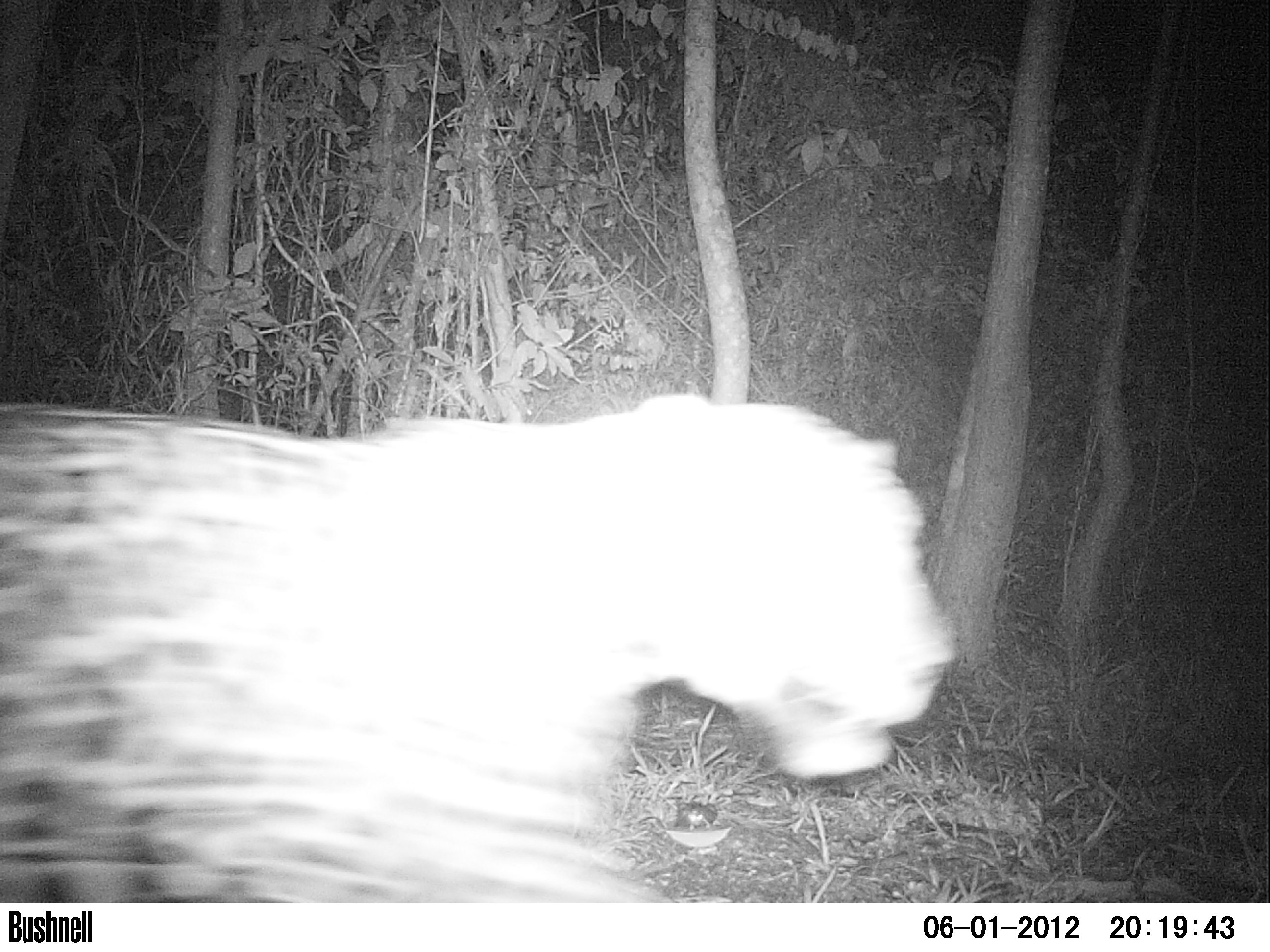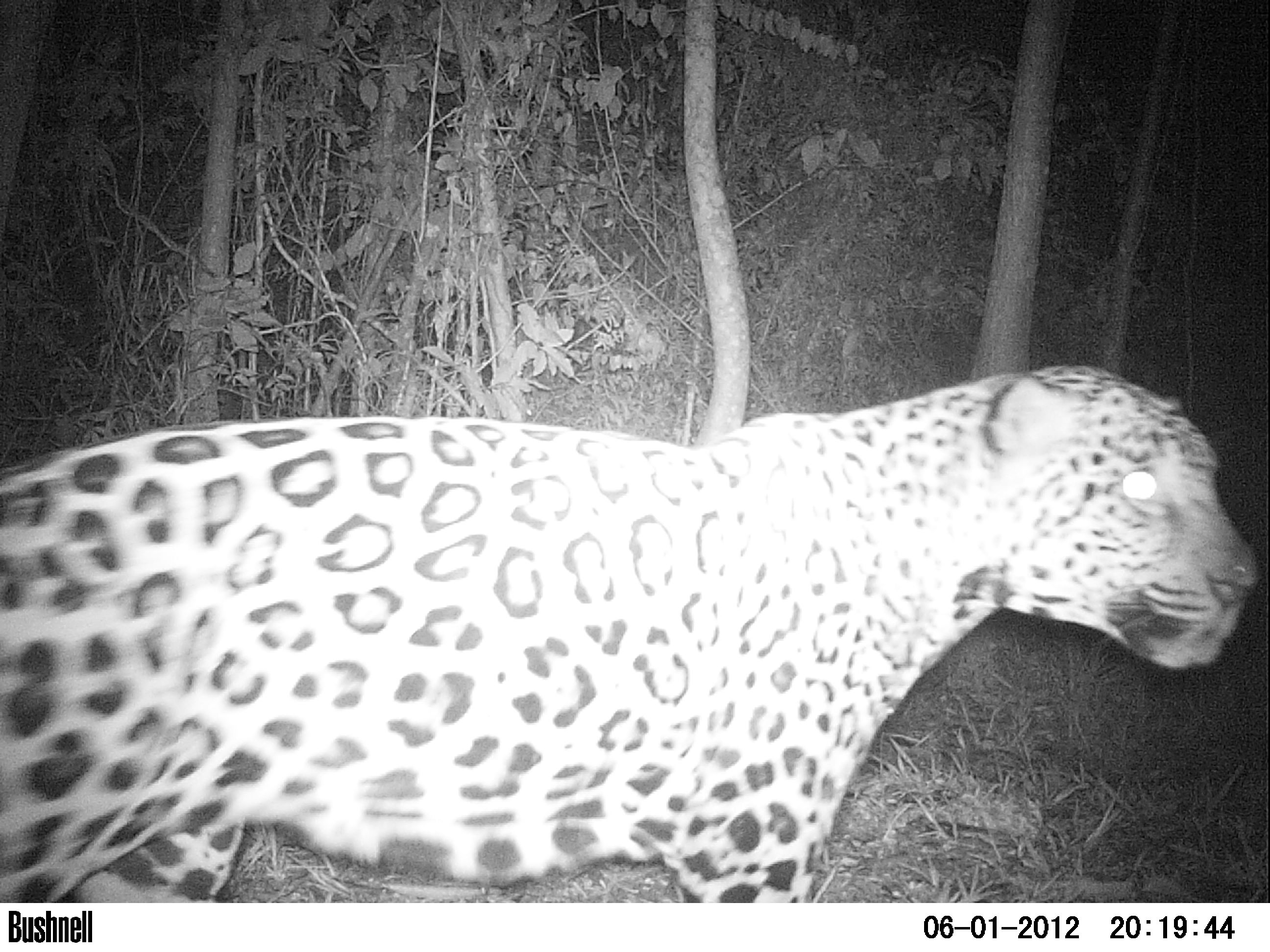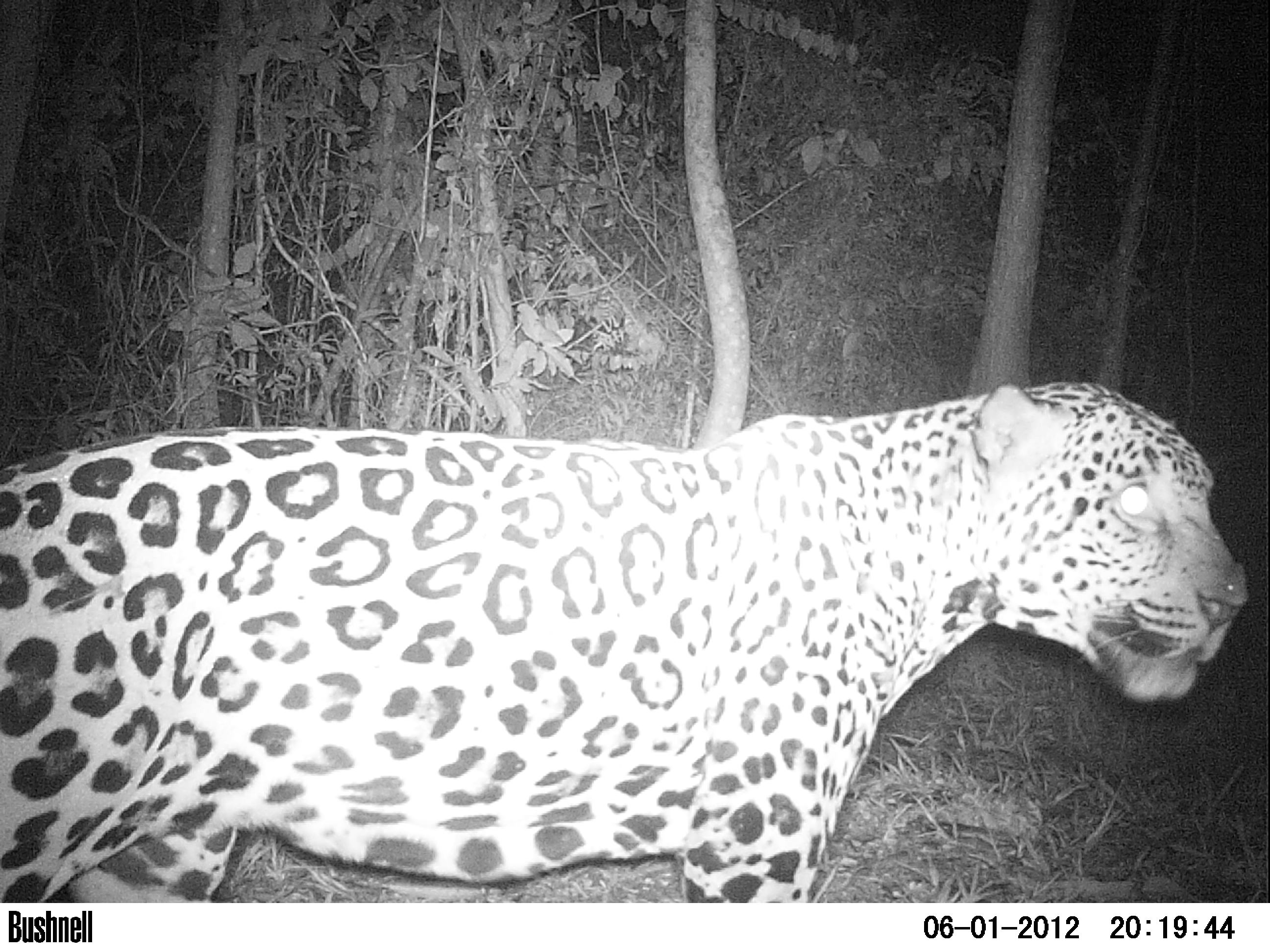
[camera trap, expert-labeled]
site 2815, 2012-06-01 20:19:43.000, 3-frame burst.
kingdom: Animalia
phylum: Chordata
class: Mammalia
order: Carnivora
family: Felidae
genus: Panthera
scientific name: Panthera onca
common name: jaguar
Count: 1.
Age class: adult.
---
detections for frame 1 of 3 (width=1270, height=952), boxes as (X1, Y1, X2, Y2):
panthera onca: (0, 388, 956, 902)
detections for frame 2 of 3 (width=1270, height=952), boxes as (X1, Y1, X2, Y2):
panthera onca: (0, 362, 1257, 902)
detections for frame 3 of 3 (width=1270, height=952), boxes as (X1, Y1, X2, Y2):
panthera onca: (1, 379, 1248, 901)